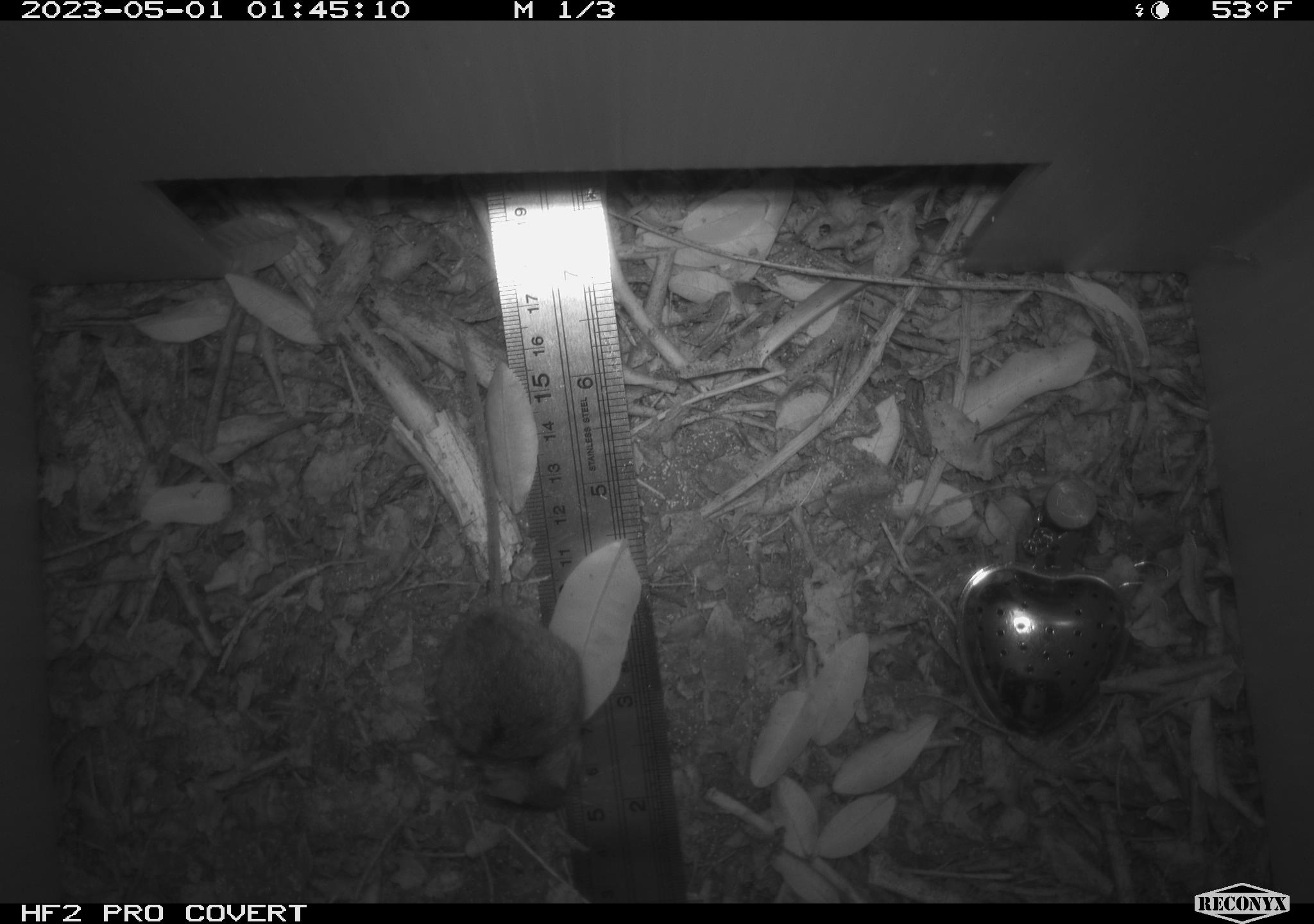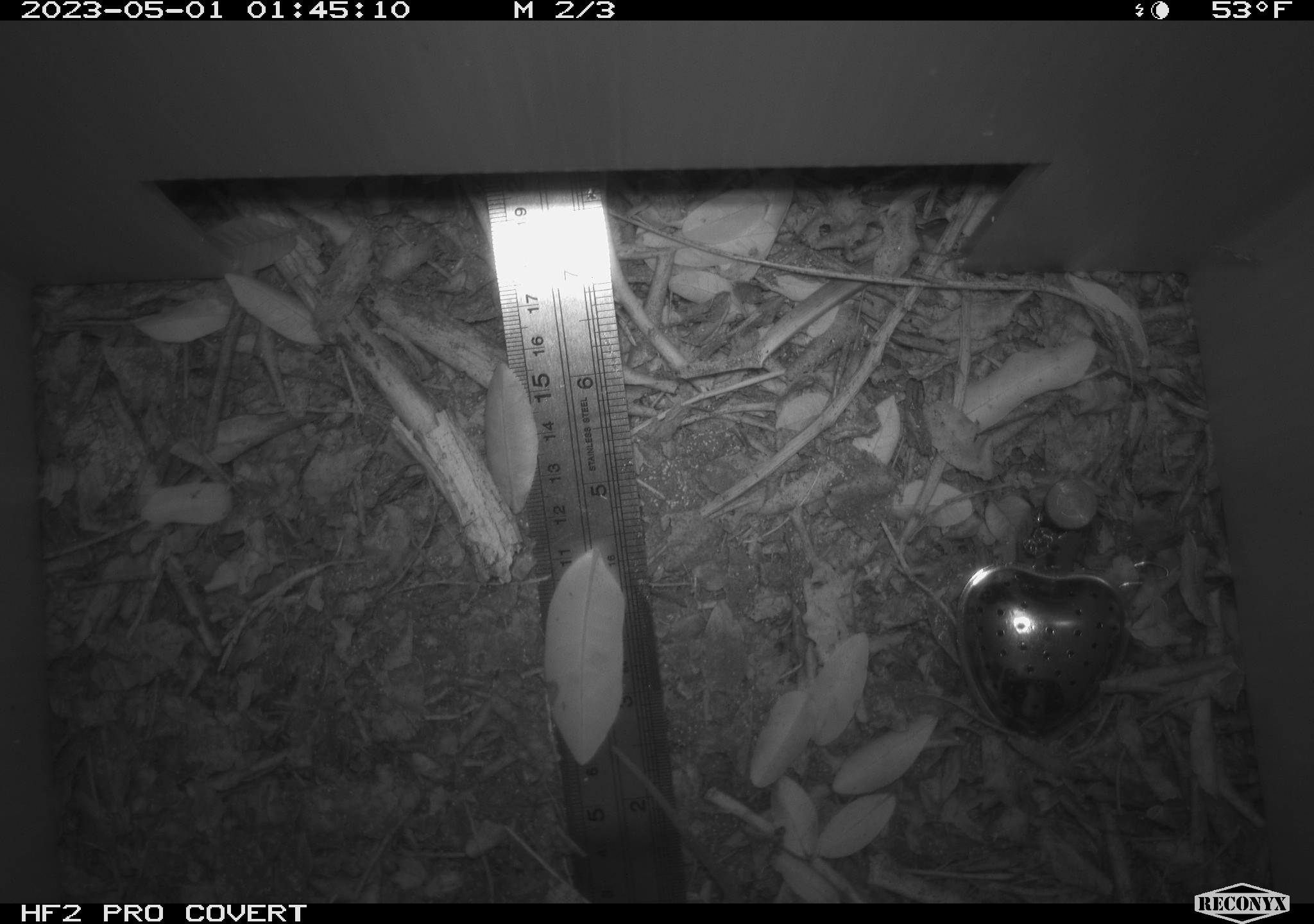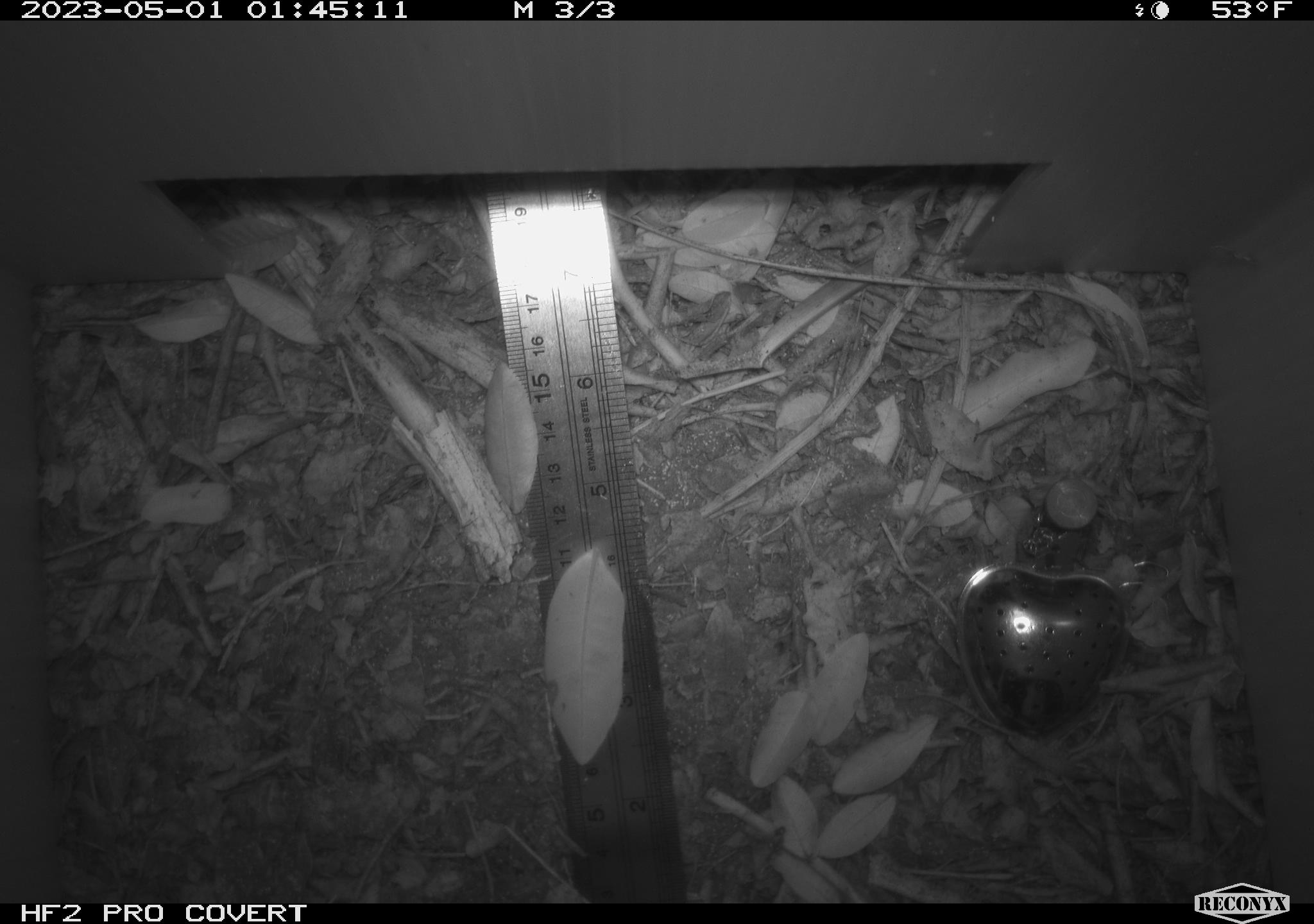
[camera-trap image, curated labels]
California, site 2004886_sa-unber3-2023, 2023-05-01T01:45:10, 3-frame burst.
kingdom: Animalia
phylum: Chordata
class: Mammalia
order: Rodentia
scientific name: Rodentia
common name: mouse species